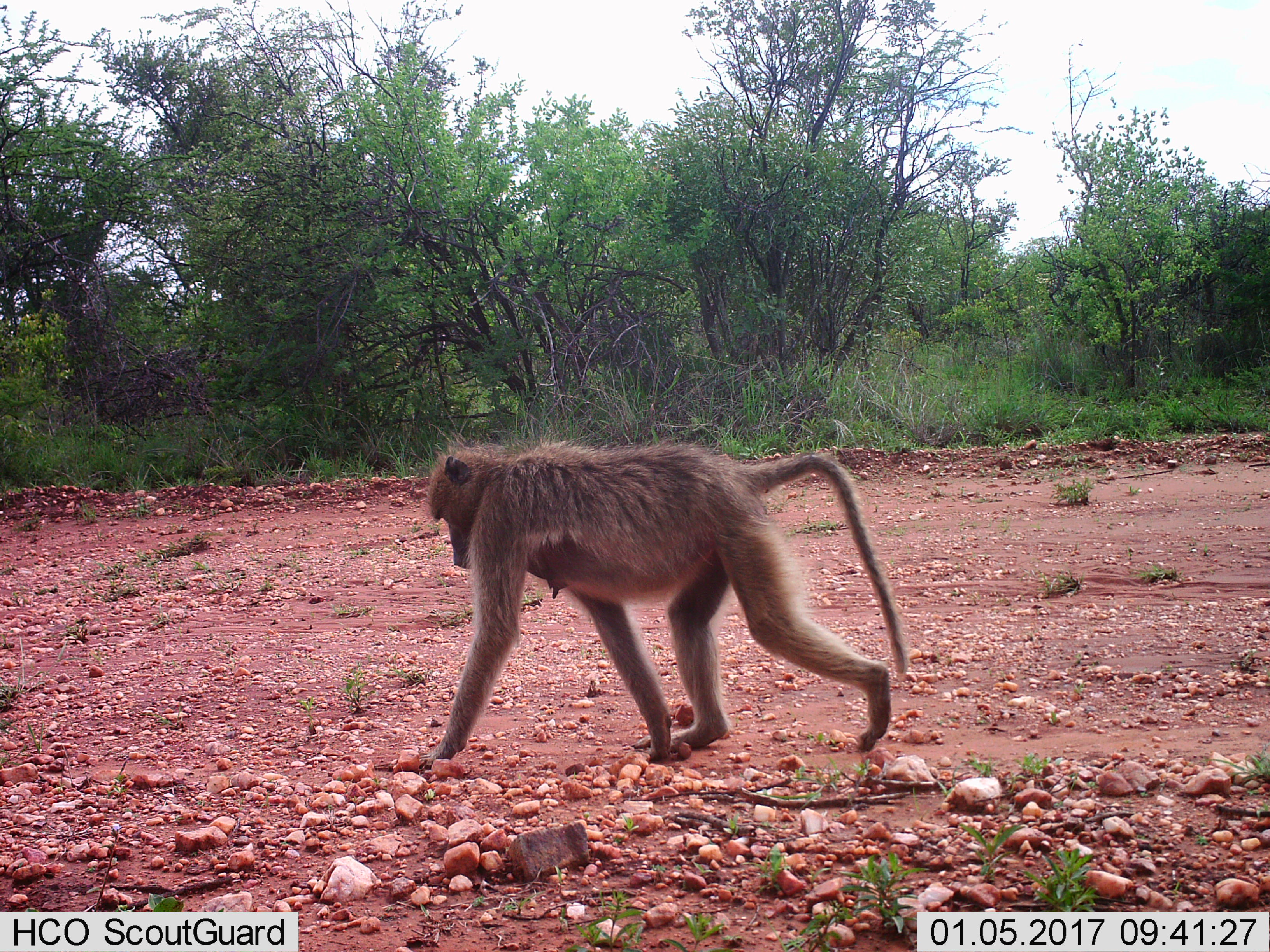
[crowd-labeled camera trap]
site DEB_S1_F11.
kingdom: Animalia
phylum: Chordata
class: Mammalia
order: Primates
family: Cercopithecidae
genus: Papio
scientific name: Papio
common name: baboon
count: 1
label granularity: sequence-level